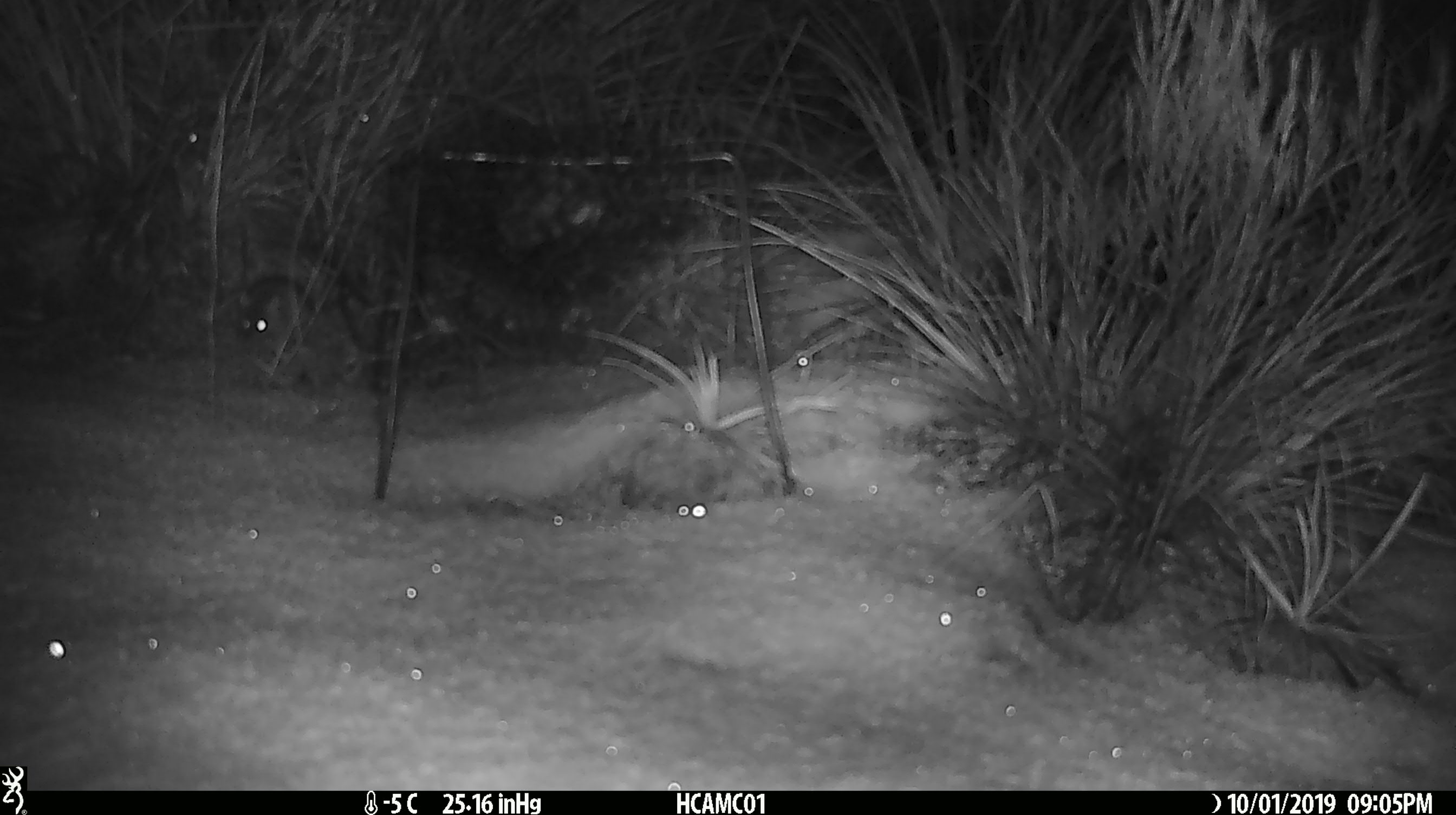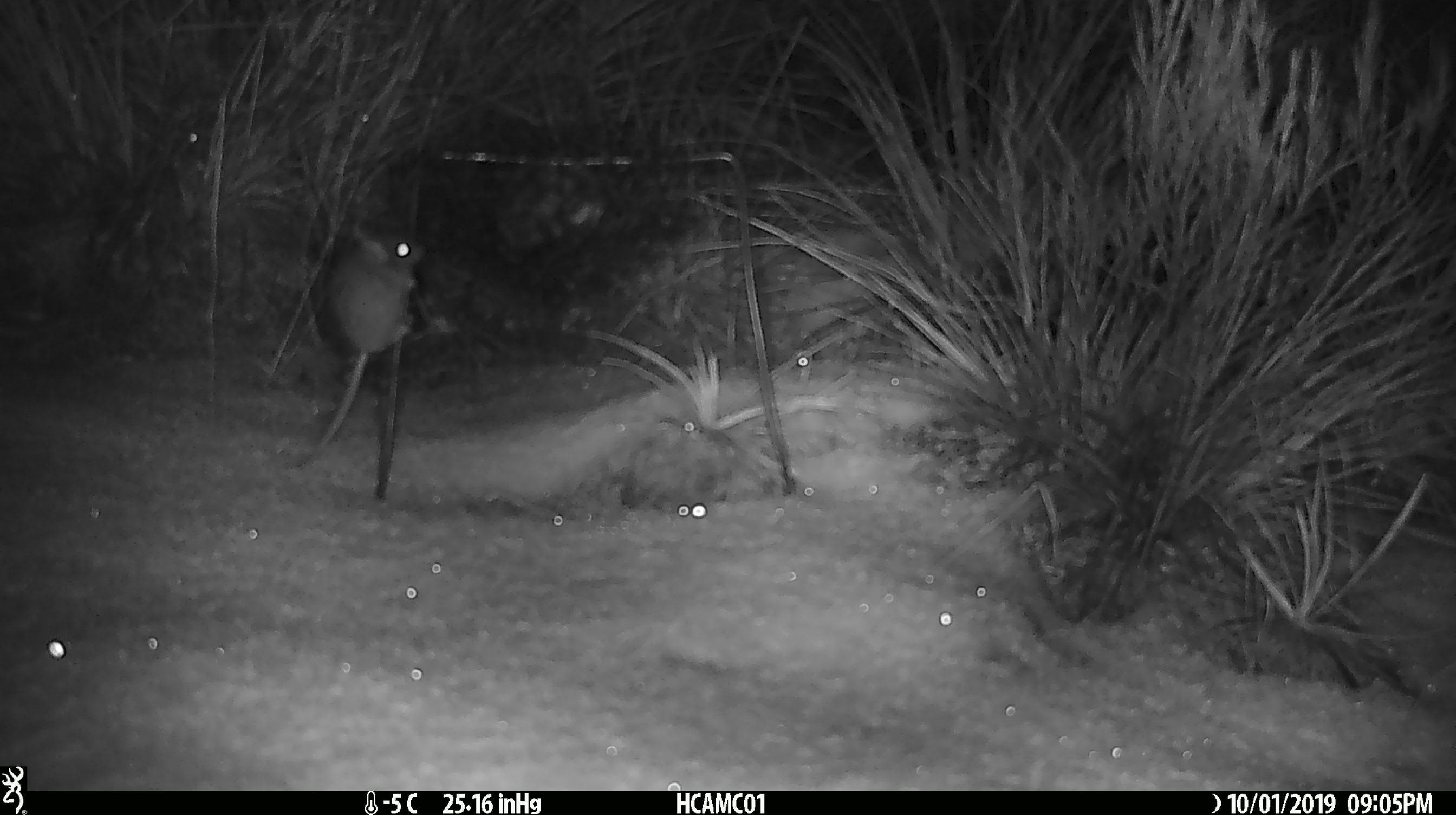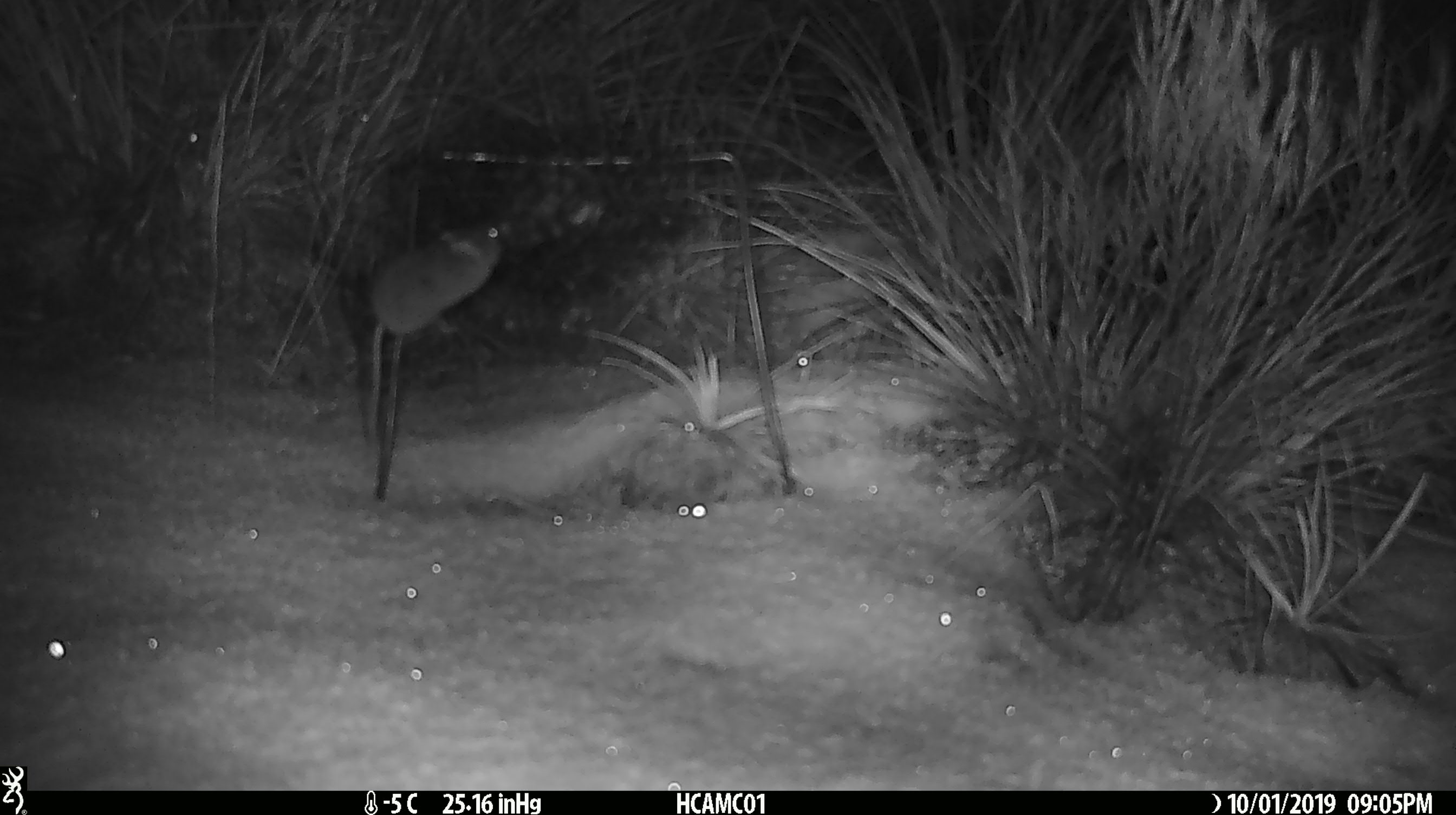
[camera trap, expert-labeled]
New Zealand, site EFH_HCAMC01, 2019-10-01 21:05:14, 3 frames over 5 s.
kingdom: Animalia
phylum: Chordata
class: Mammalia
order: Rodentia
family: Muridae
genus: Mus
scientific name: Mus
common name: mouse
Mouse (Mus).